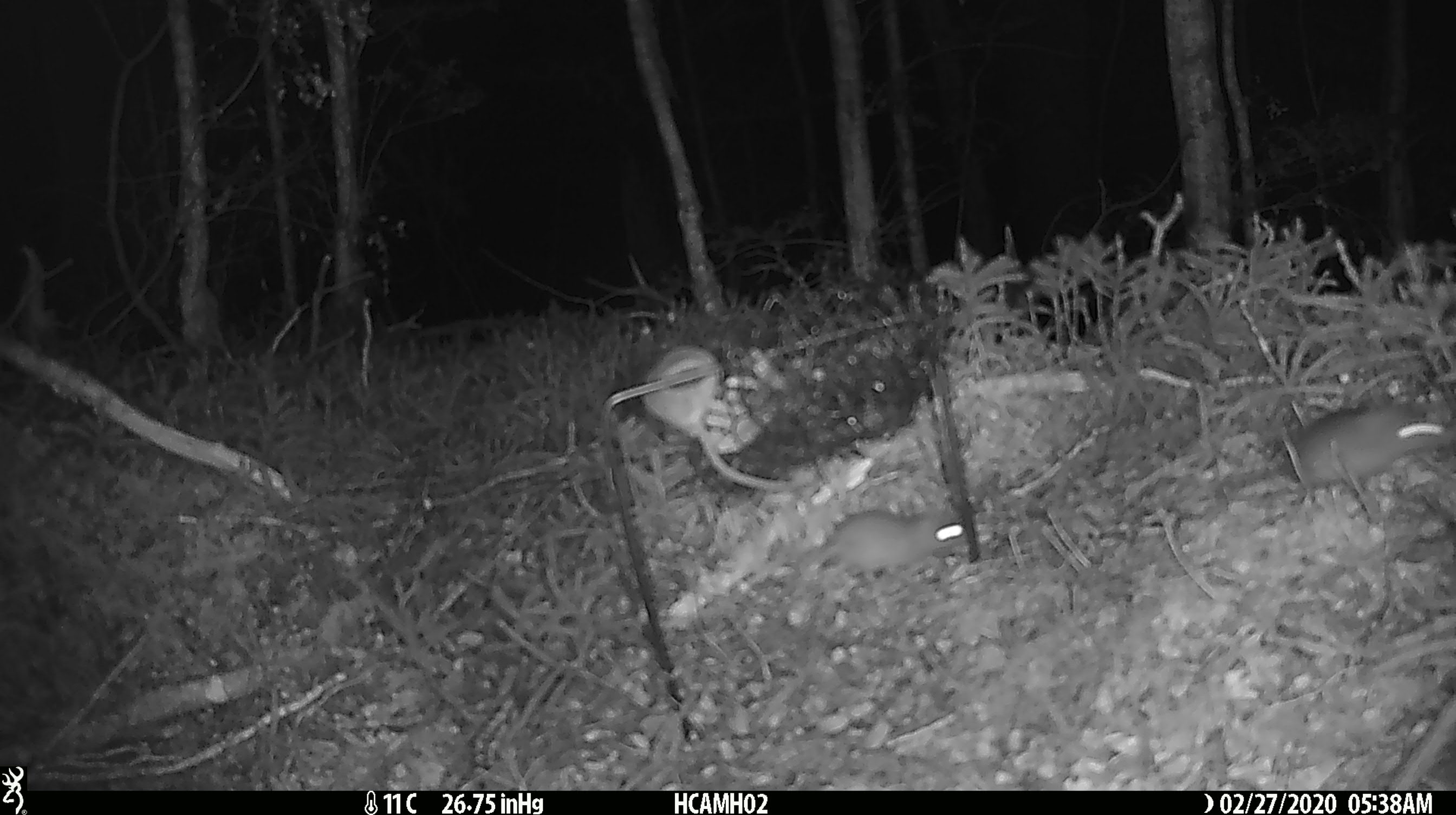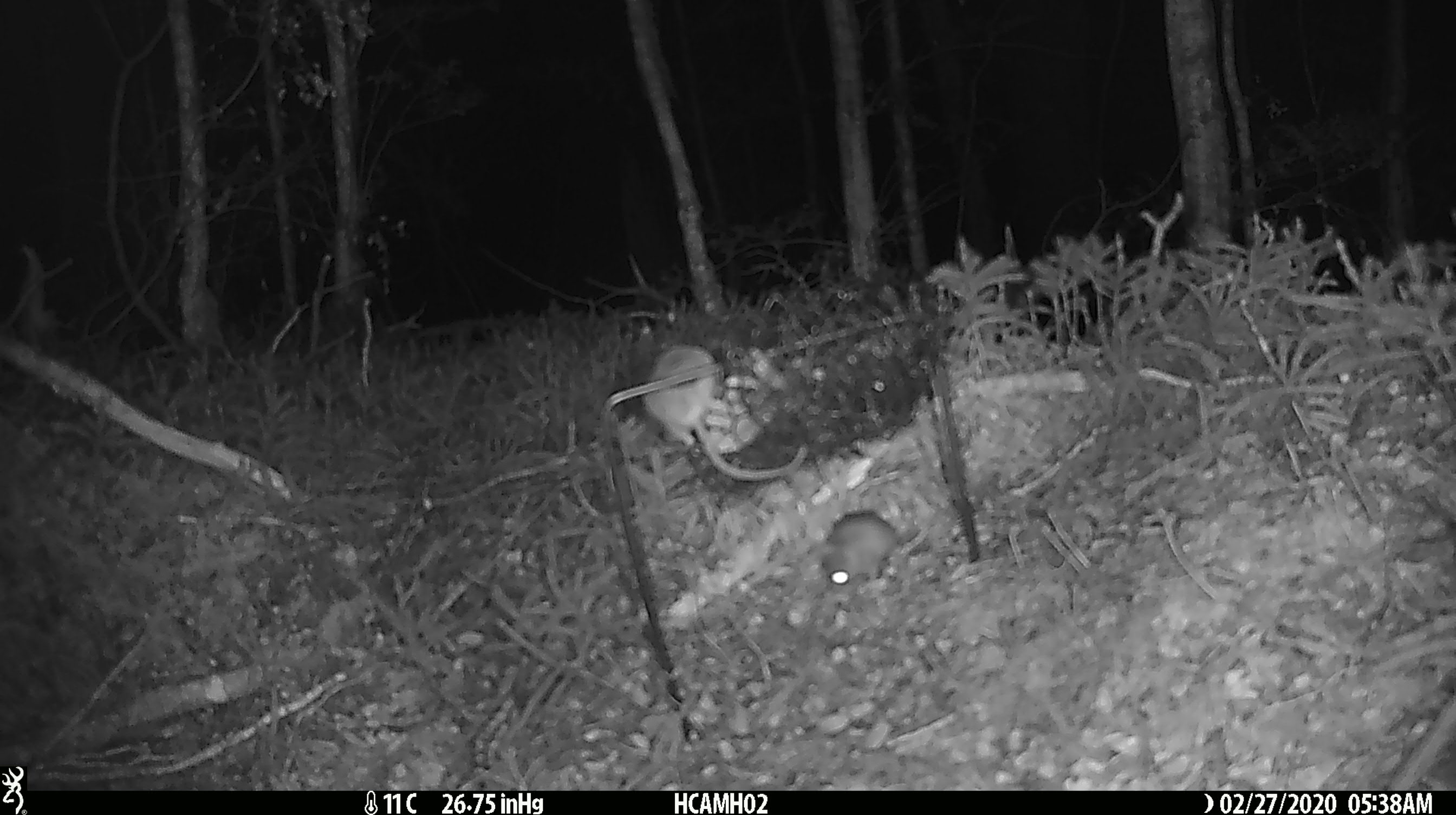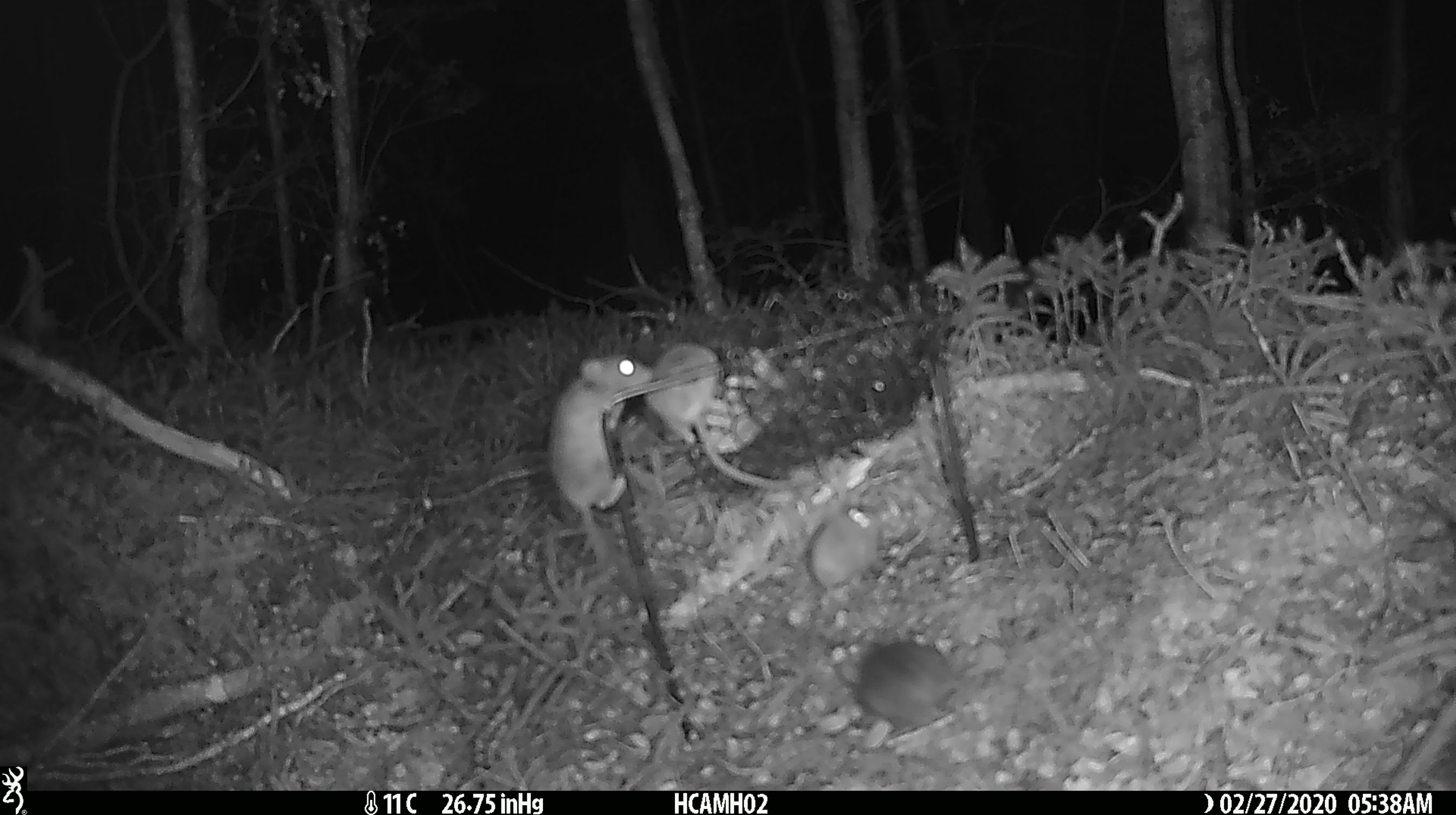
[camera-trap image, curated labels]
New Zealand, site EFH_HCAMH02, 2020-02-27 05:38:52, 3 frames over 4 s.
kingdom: Animalia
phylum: Chordata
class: Mammalia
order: Rodentia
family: Muridae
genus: Mus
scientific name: Mus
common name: mouse